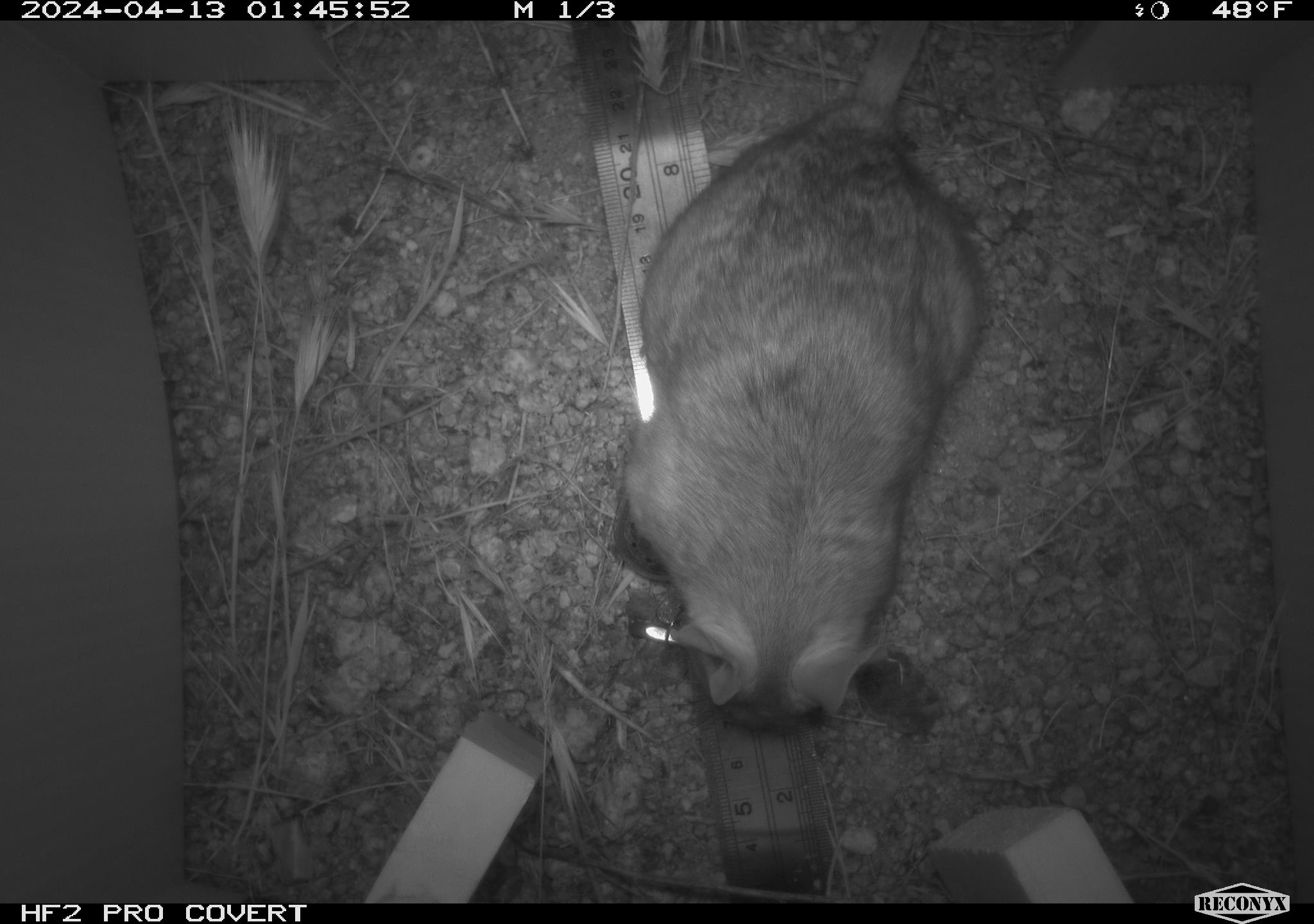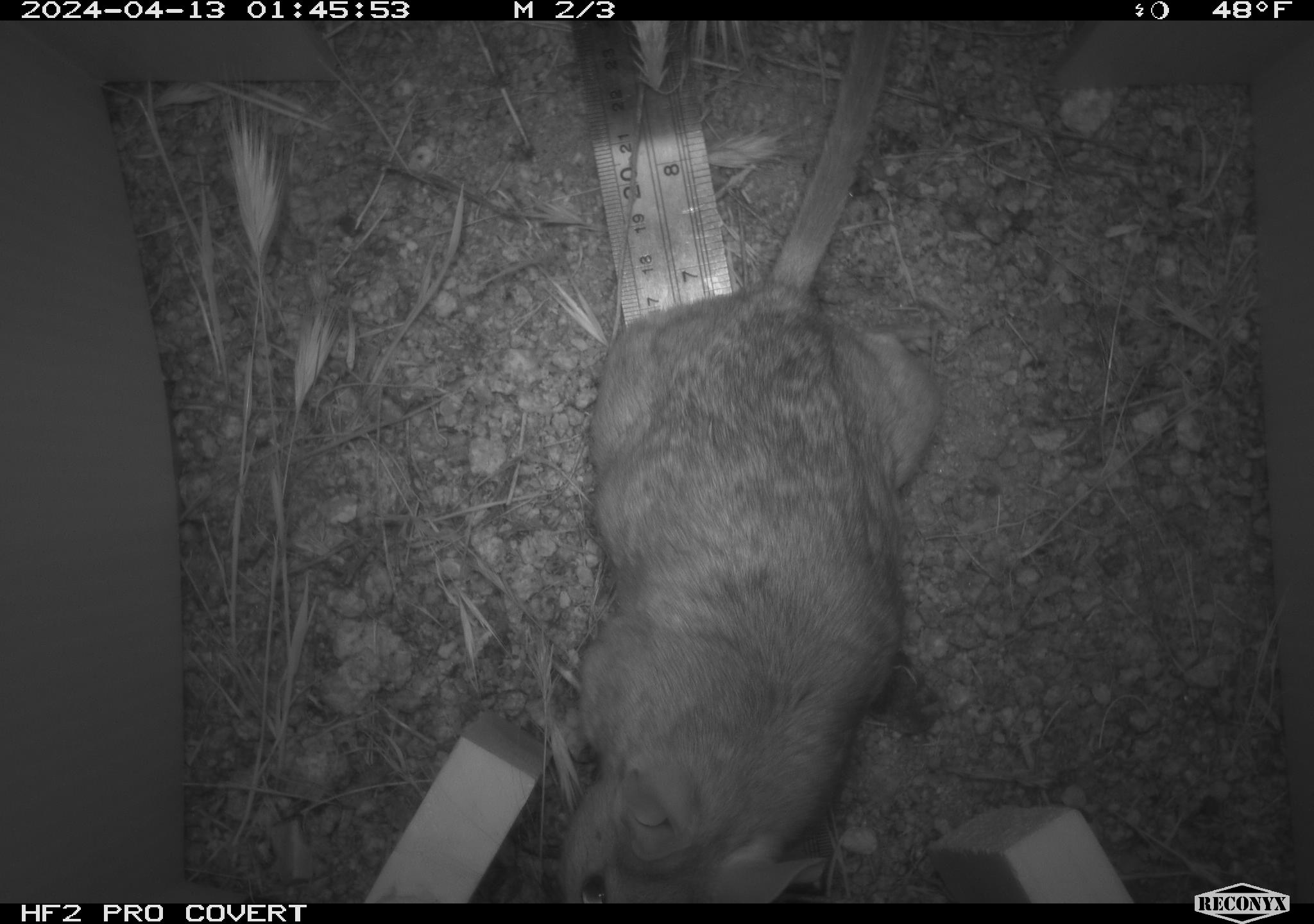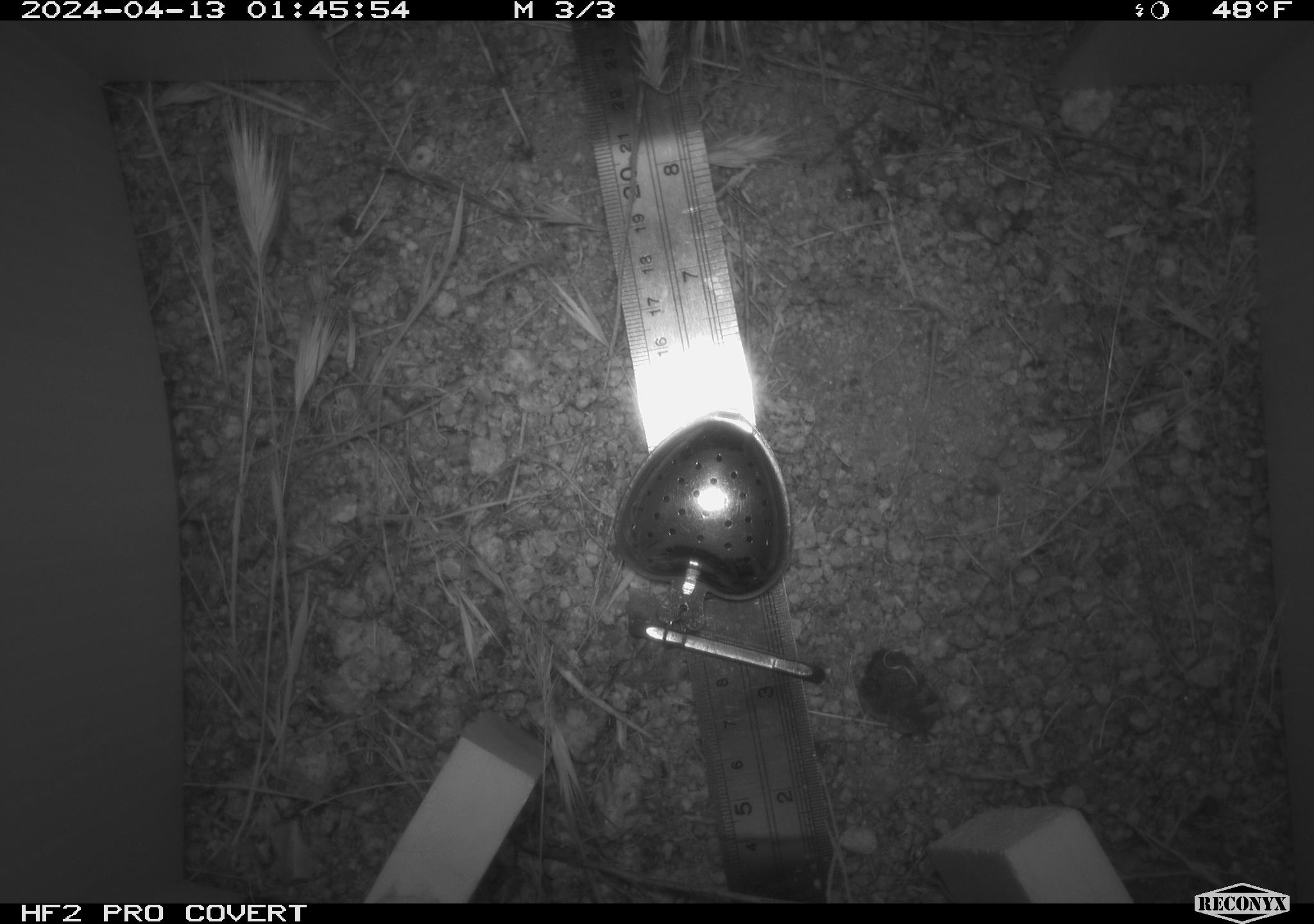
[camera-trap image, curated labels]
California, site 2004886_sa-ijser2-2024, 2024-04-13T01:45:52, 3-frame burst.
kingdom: Animalia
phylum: Chordata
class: Mammalia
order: Rodentia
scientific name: Rodentia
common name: woodrat or rat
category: woodrat or rat species